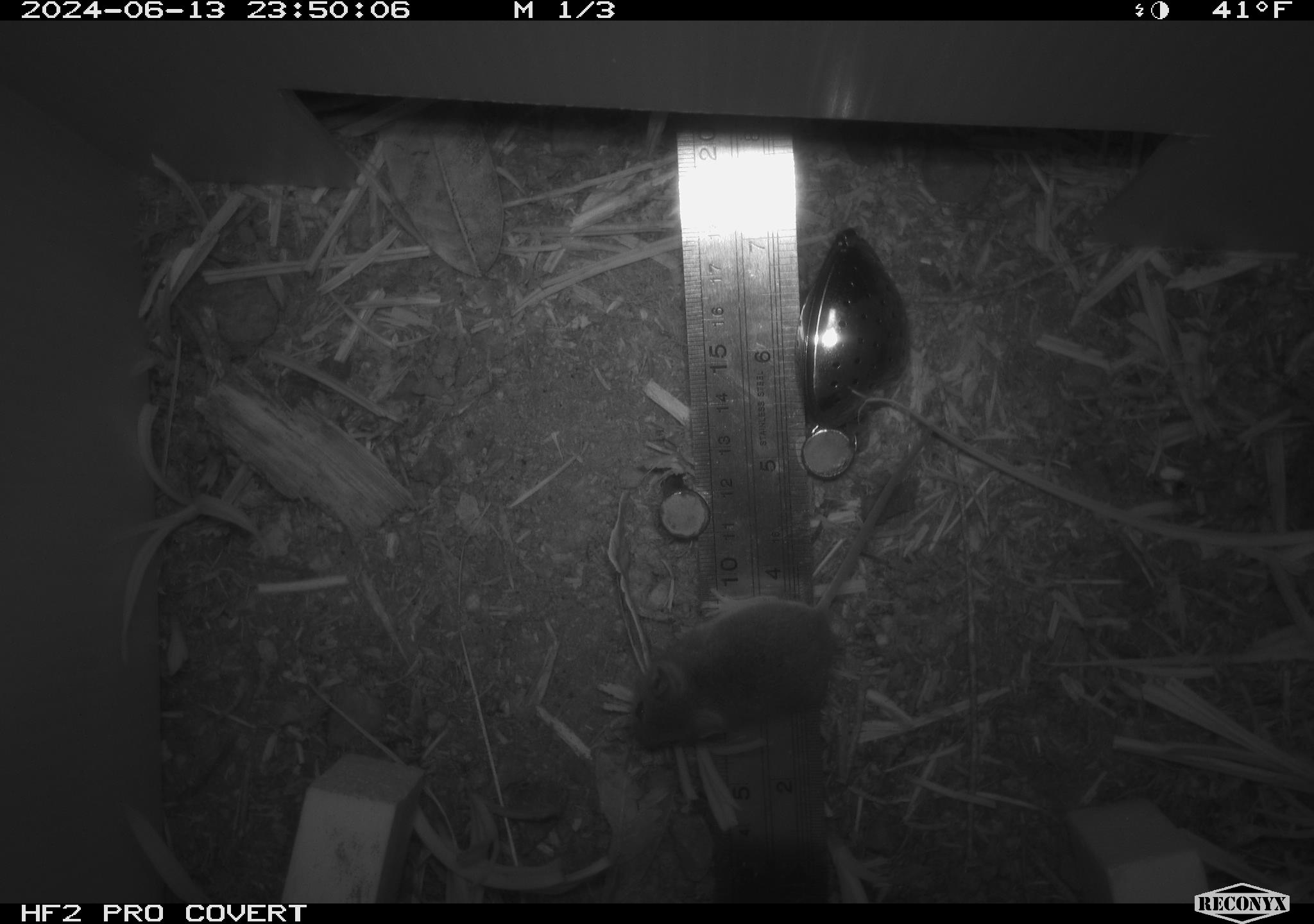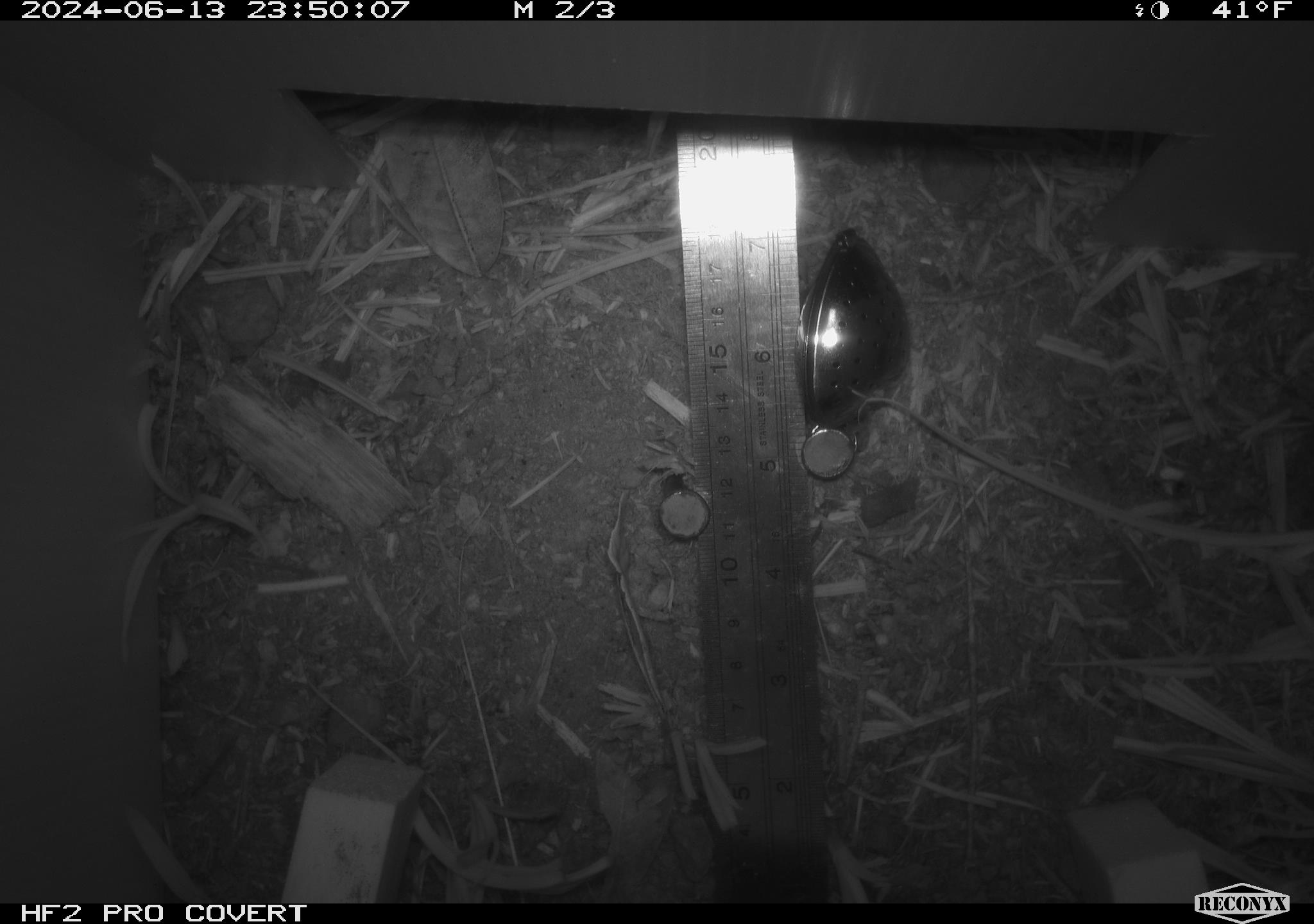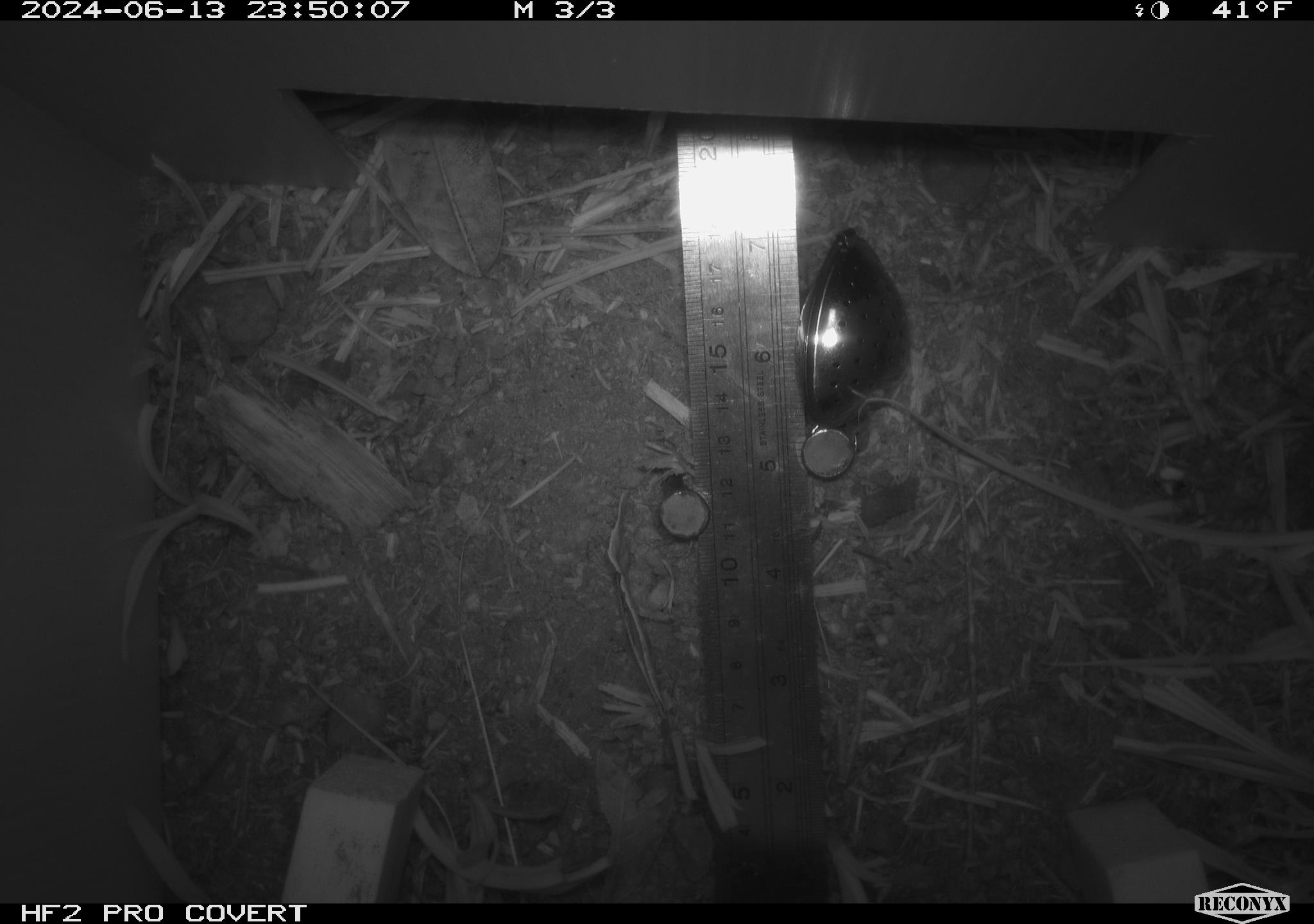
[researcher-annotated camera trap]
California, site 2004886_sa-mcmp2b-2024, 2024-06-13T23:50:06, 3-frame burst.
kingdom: Animalia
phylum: Chordata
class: Mammalia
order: Rodentia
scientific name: Rodentia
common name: mouse species